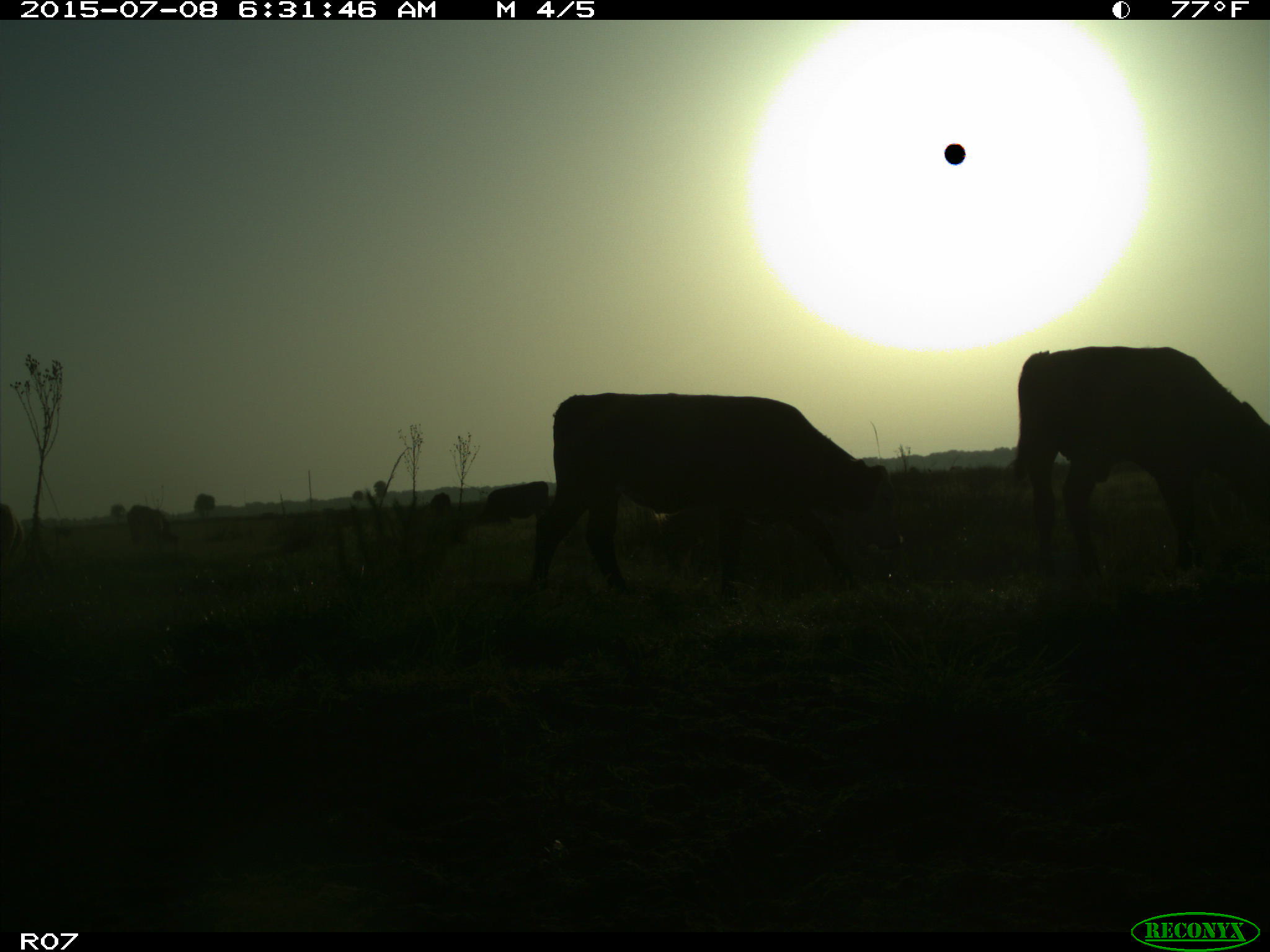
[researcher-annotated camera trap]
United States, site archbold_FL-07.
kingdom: Animalia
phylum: Chordata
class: Mammalia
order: Artiodactyla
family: Bovidae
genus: Bos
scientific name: Bos taurus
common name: domestic cow